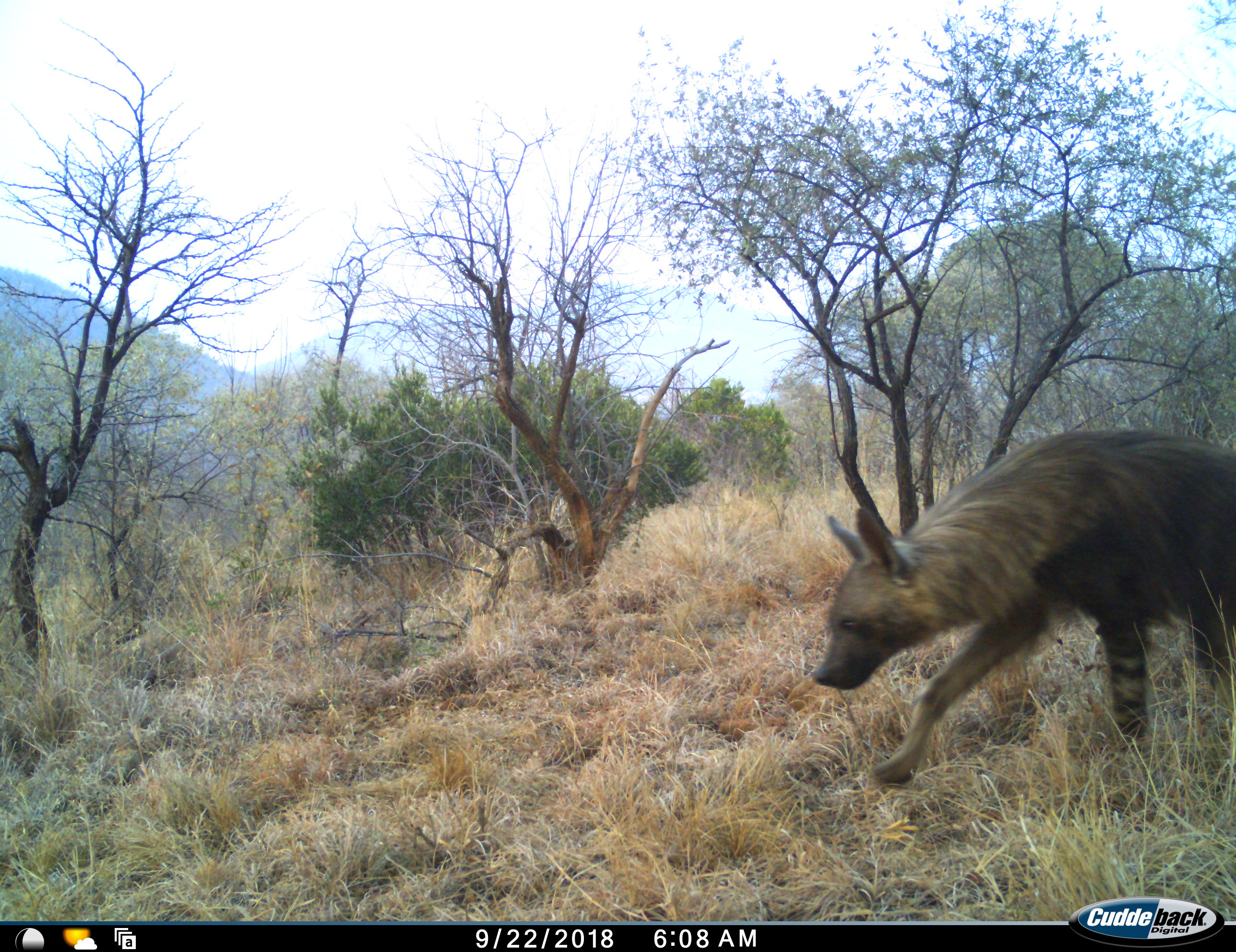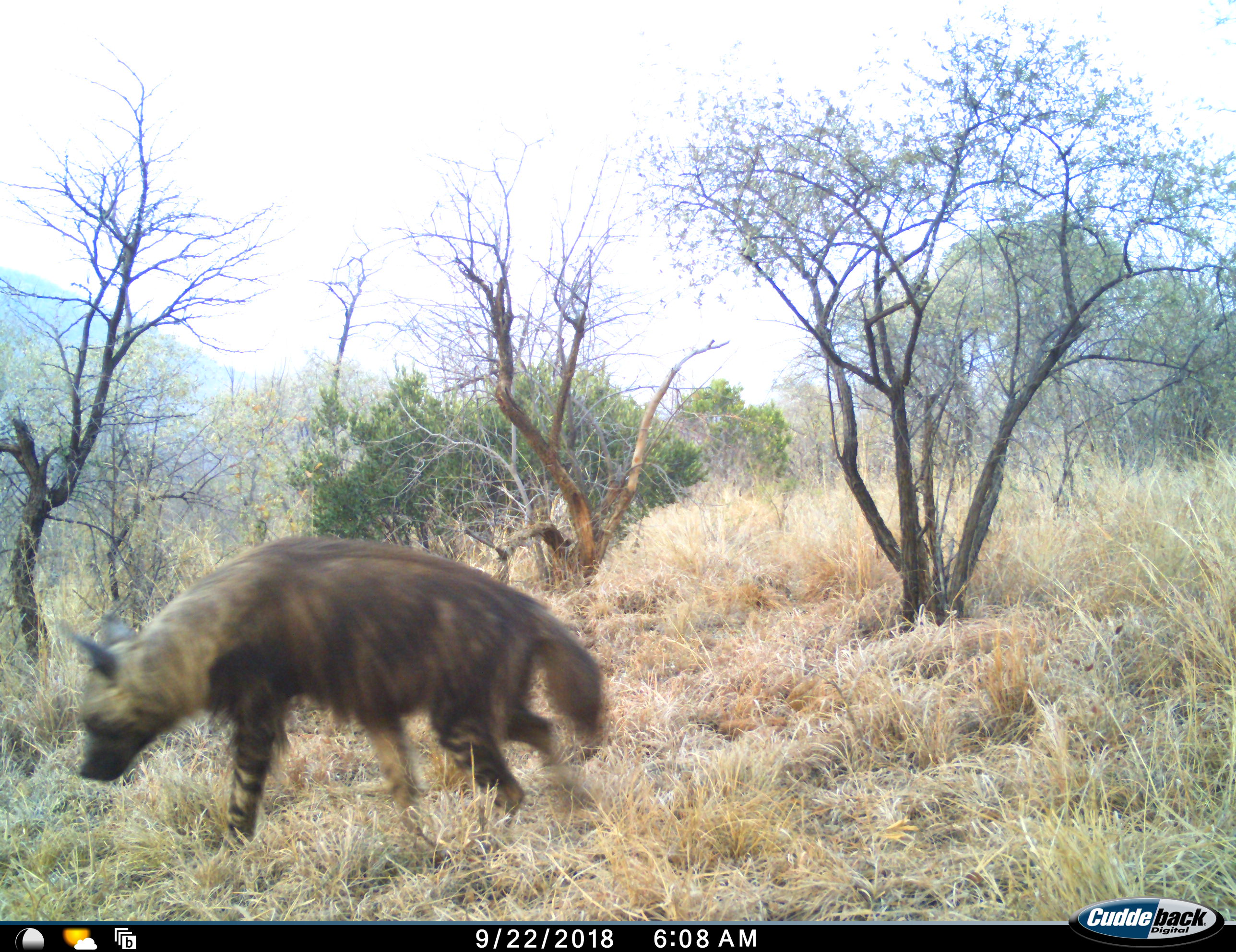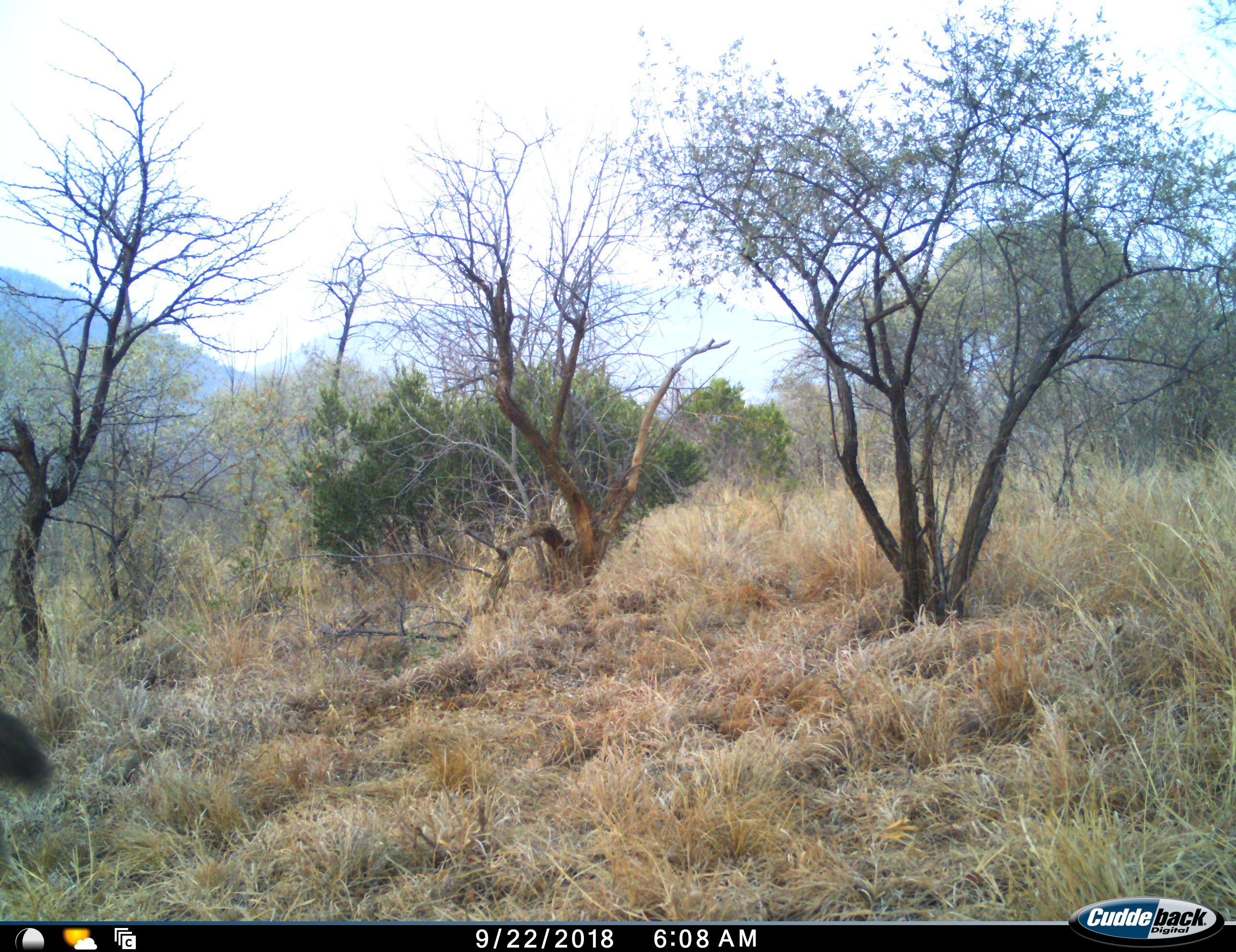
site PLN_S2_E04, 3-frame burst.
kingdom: Animalia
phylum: Chordata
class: Mammalia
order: Carnivora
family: Hyaenidae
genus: Parahyaena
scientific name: Parahyaena brunnea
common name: brown hyena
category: hyenabrown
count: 1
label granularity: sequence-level